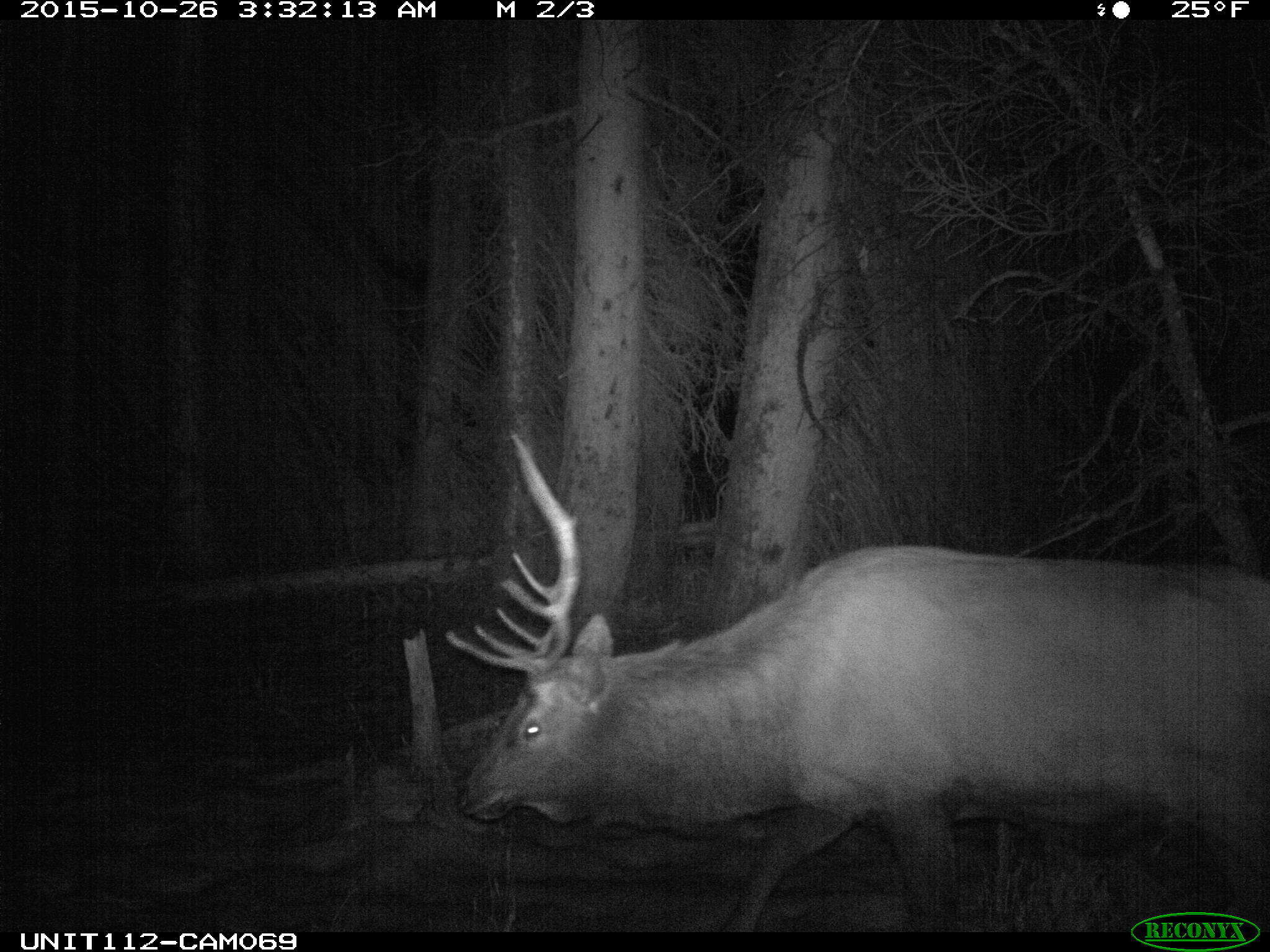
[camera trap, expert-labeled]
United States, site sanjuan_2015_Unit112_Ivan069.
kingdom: Animalia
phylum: Chordata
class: Mammalia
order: Artiodactyla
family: Cervidae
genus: Cervus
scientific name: Cervus elaphus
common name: red deer